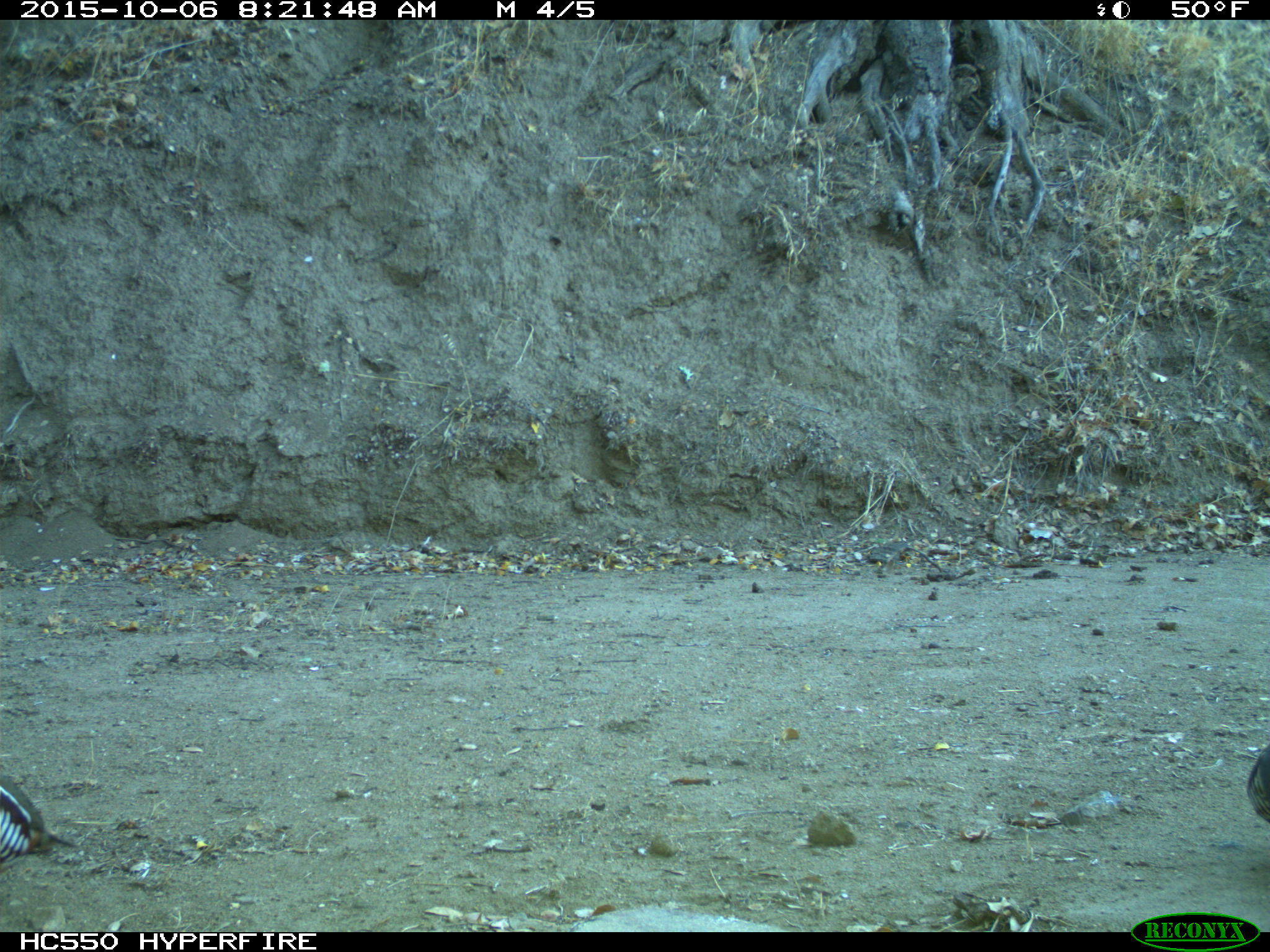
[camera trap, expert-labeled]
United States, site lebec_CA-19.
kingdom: Animalia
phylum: Chordata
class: Aves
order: Galliformes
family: Odontophoridae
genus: Callipepla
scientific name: Callipepla californica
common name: california quail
Callipepla californica (california quail).